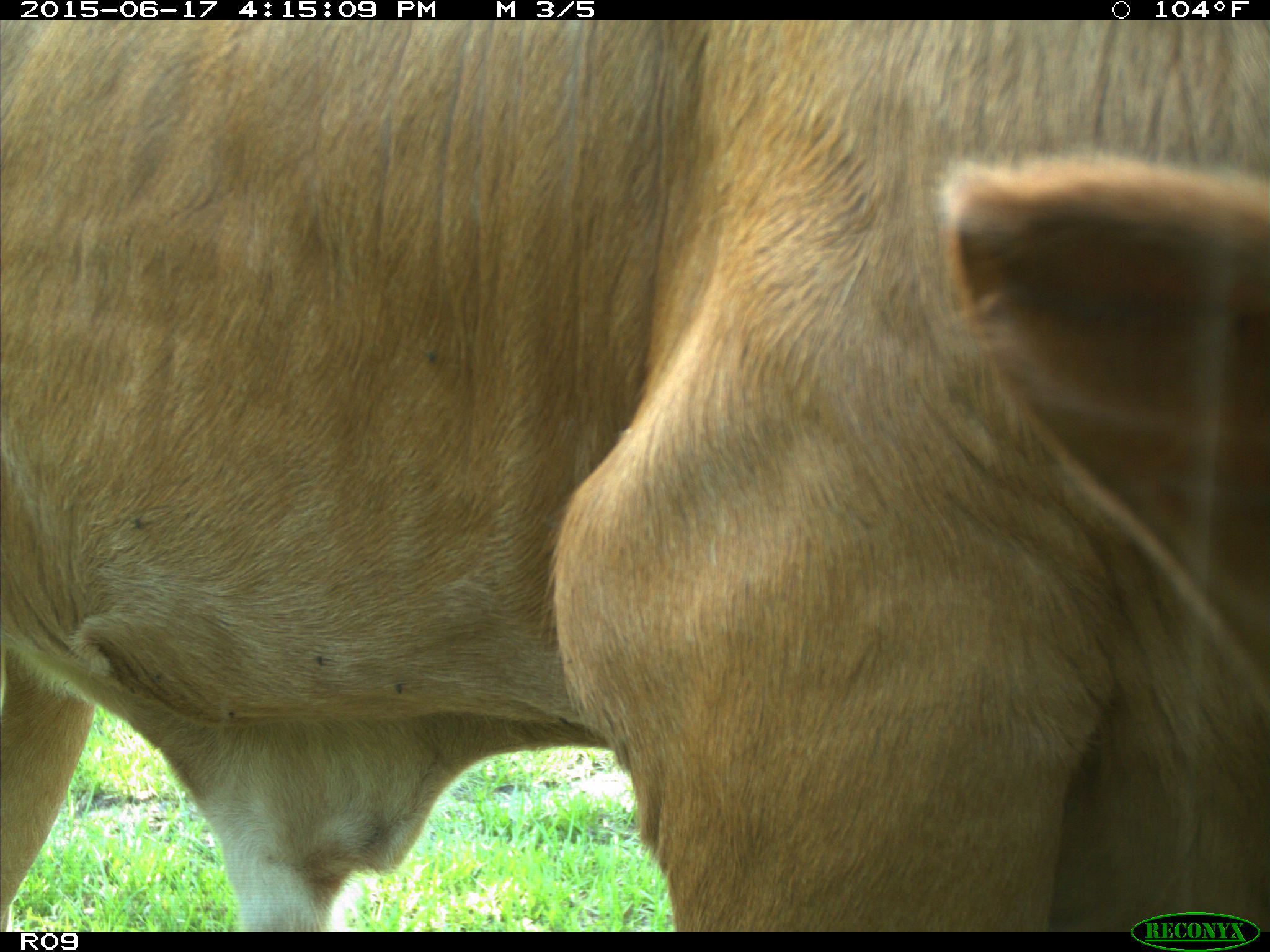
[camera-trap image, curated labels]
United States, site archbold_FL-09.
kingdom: Animalia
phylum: Chordata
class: Mammalia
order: Artiodactyla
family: Bovidae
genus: Bos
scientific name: Bos taurus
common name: domestic cow